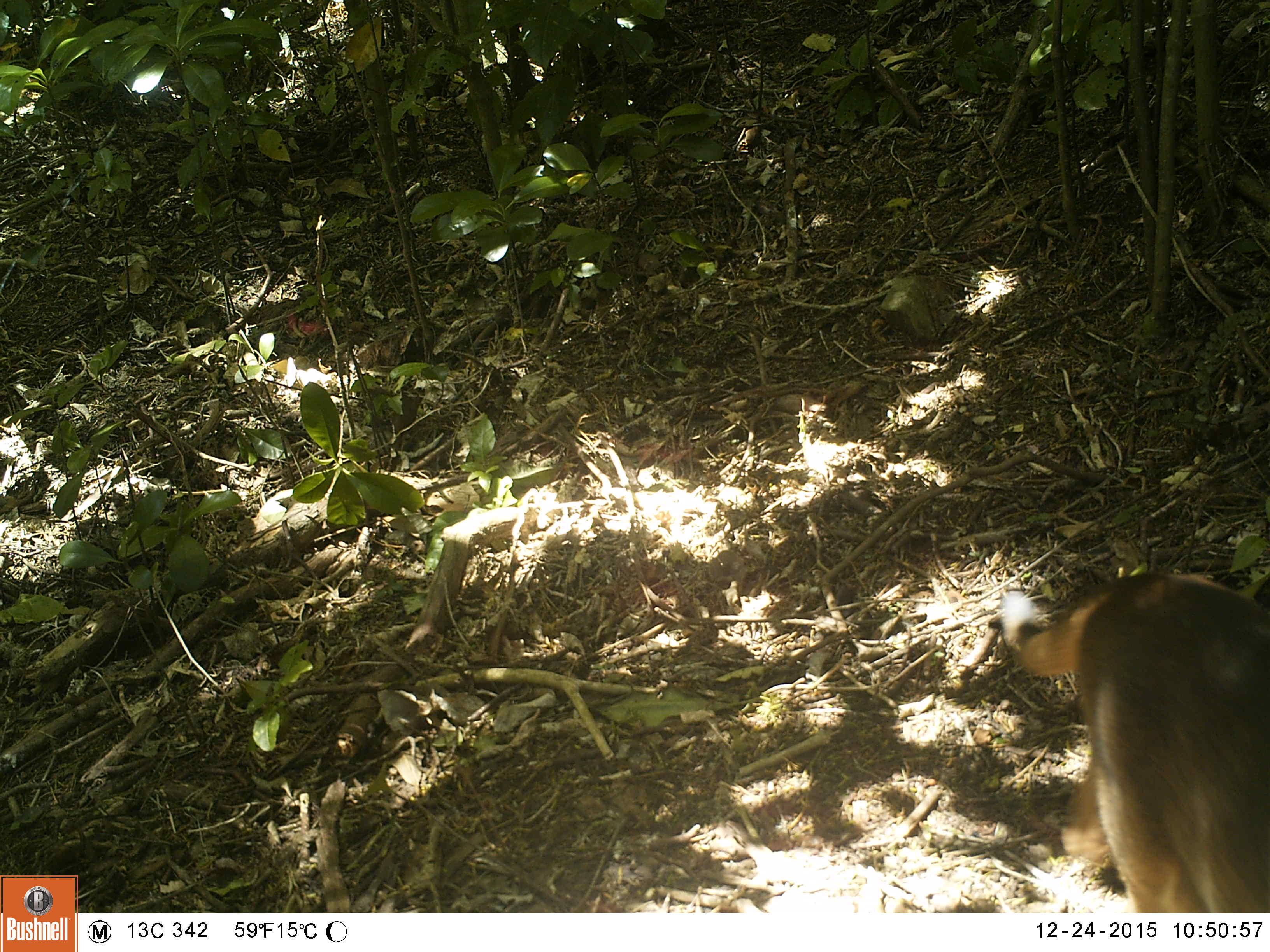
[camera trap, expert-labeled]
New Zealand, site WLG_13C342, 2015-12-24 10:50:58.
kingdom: Animalia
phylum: Chordata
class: Mammalia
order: Carnivora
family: Felidae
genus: Felis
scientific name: Felis catus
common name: domestic cat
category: cat